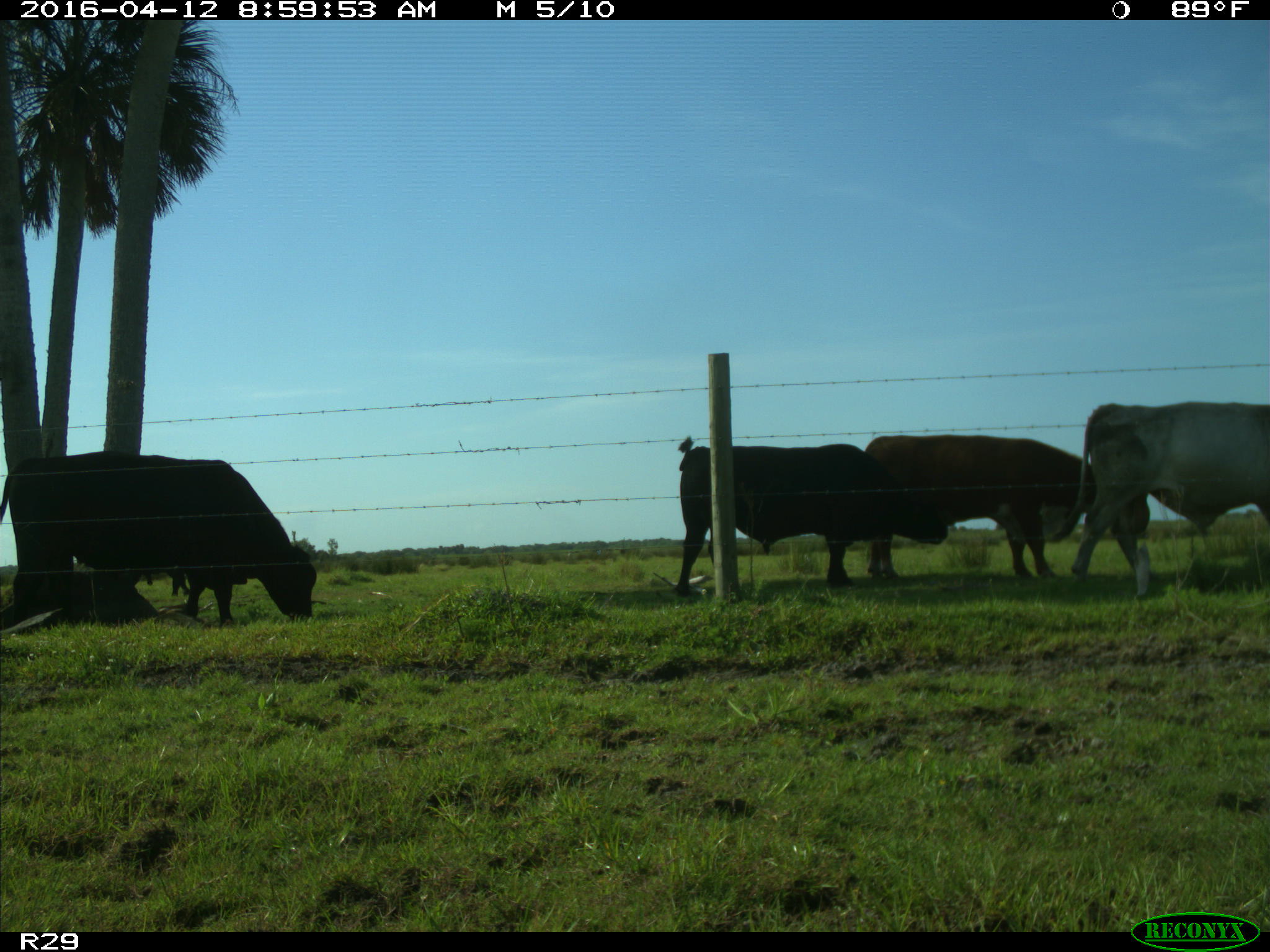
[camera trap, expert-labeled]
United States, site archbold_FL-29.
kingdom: Animalia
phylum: Chordata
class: Mammalia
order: Artiodactyla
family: Bovidae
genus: Bos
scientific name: Bos taurus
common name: domestic cow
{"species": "Bos taurus (domestic cow)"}